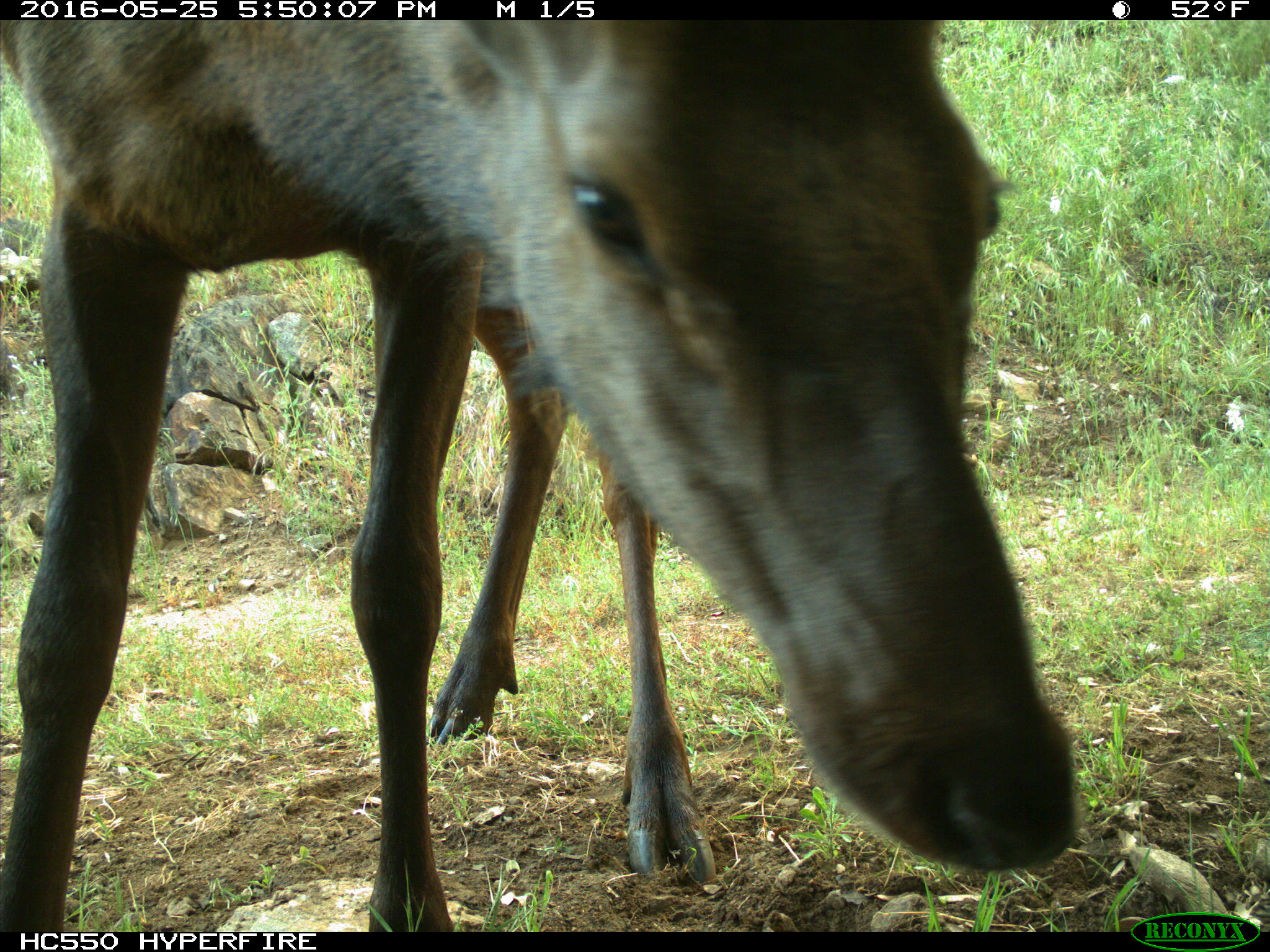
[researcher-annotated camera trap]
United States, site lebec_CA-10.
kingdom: Animalia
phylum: Chordata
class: Mammalia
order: Artiodactyla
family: Cervidae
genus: Cervus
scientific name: Cervus canadensis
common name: elk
Cervus canadensis (elk).